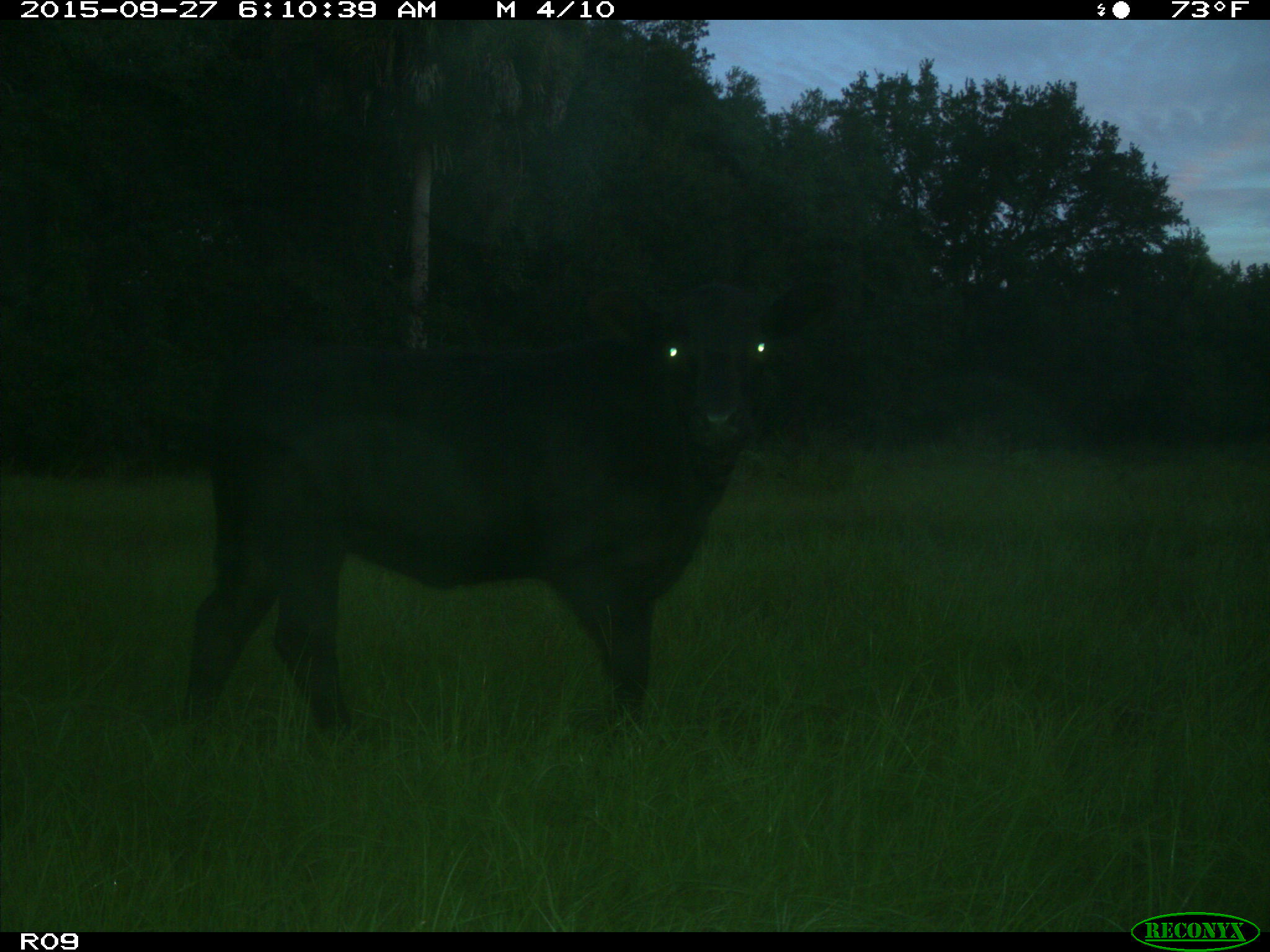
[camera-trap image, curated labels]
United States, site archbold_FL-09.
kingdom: Animalia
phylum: Chordata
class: Mammalia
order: Artiodactyla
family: Bovidae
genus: Bos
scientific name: Bos taurus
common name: domestic cow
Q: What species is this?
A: Bos taurus (domestic cow).